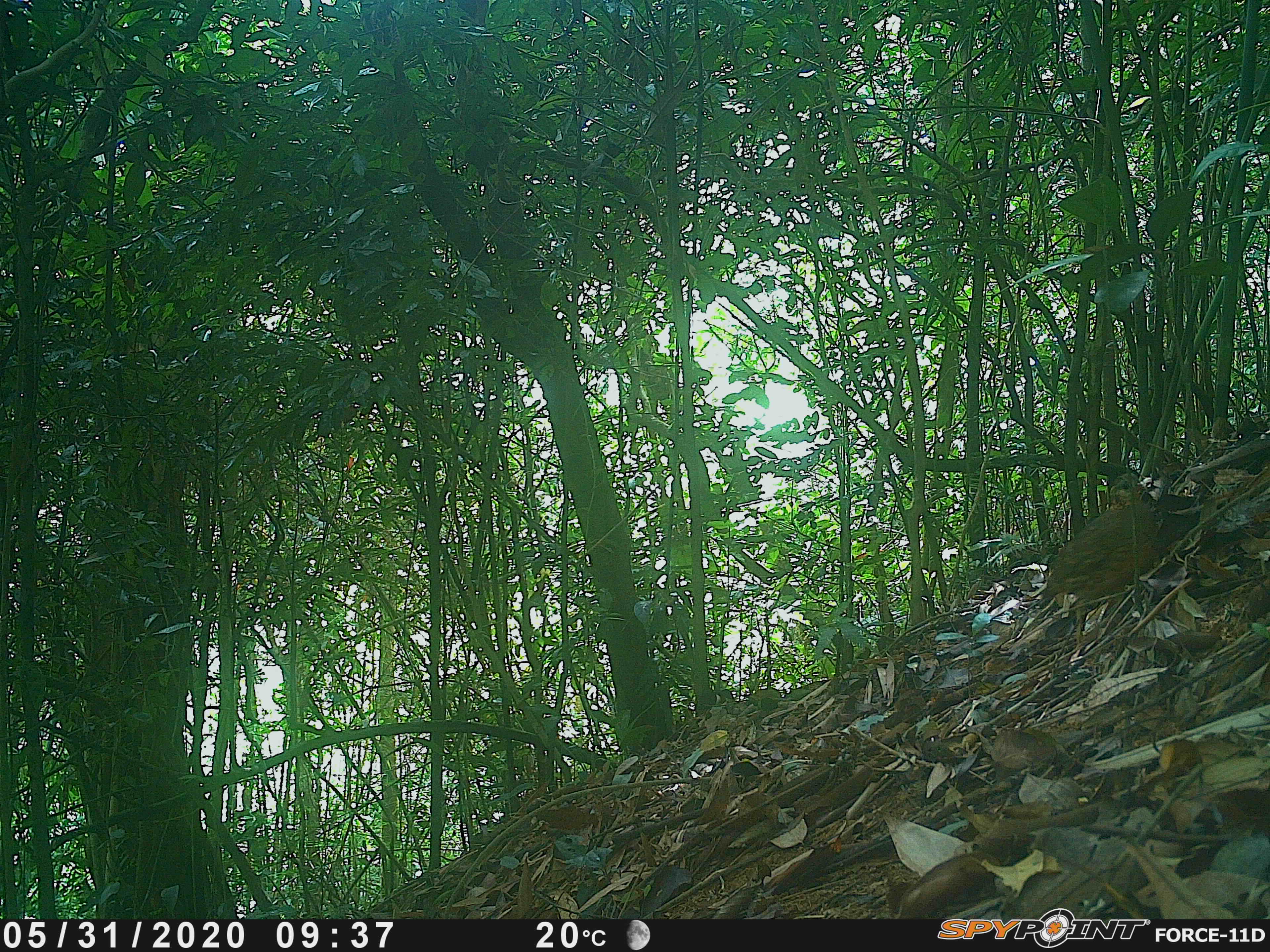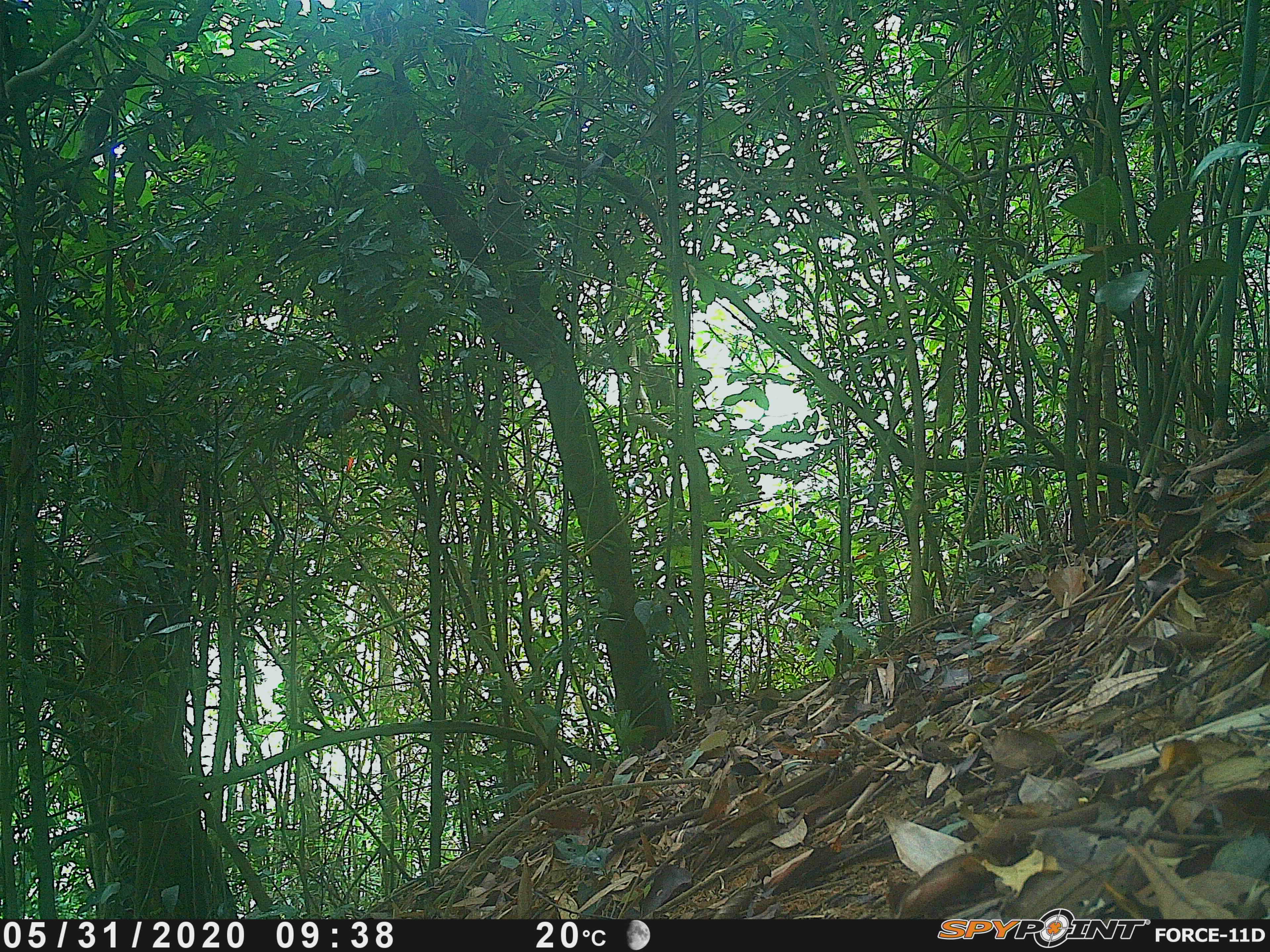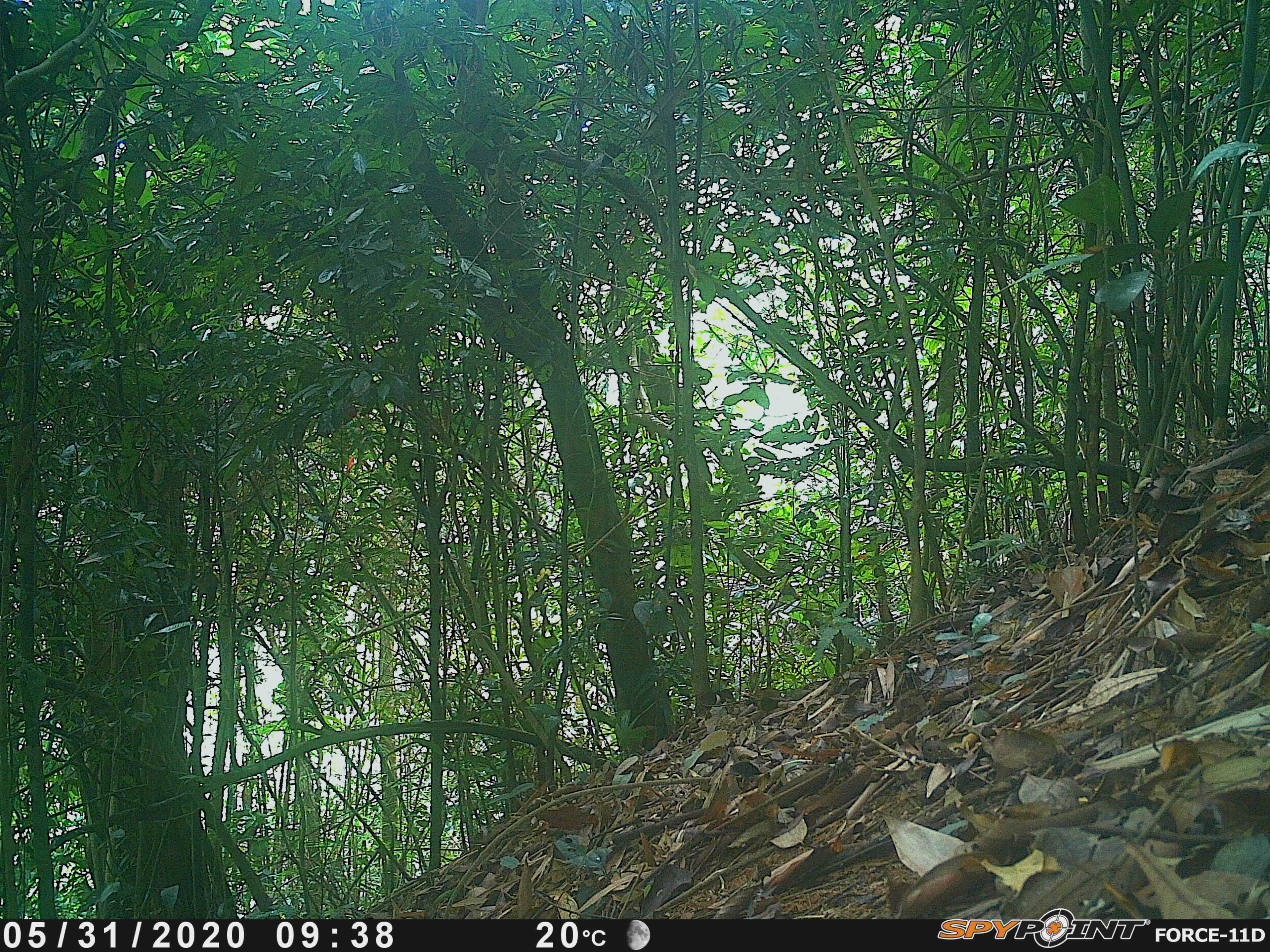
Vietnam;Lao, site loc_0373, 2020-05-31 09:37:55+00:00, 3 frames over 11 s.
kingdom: Animalia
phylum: Chordata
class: Aves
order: Galliformes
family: Phasianidae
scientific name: Phasianidae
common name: partridge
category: unidentified partridge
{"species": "unidentified partridge (partridge) (Phasianidae)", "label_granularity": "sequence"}